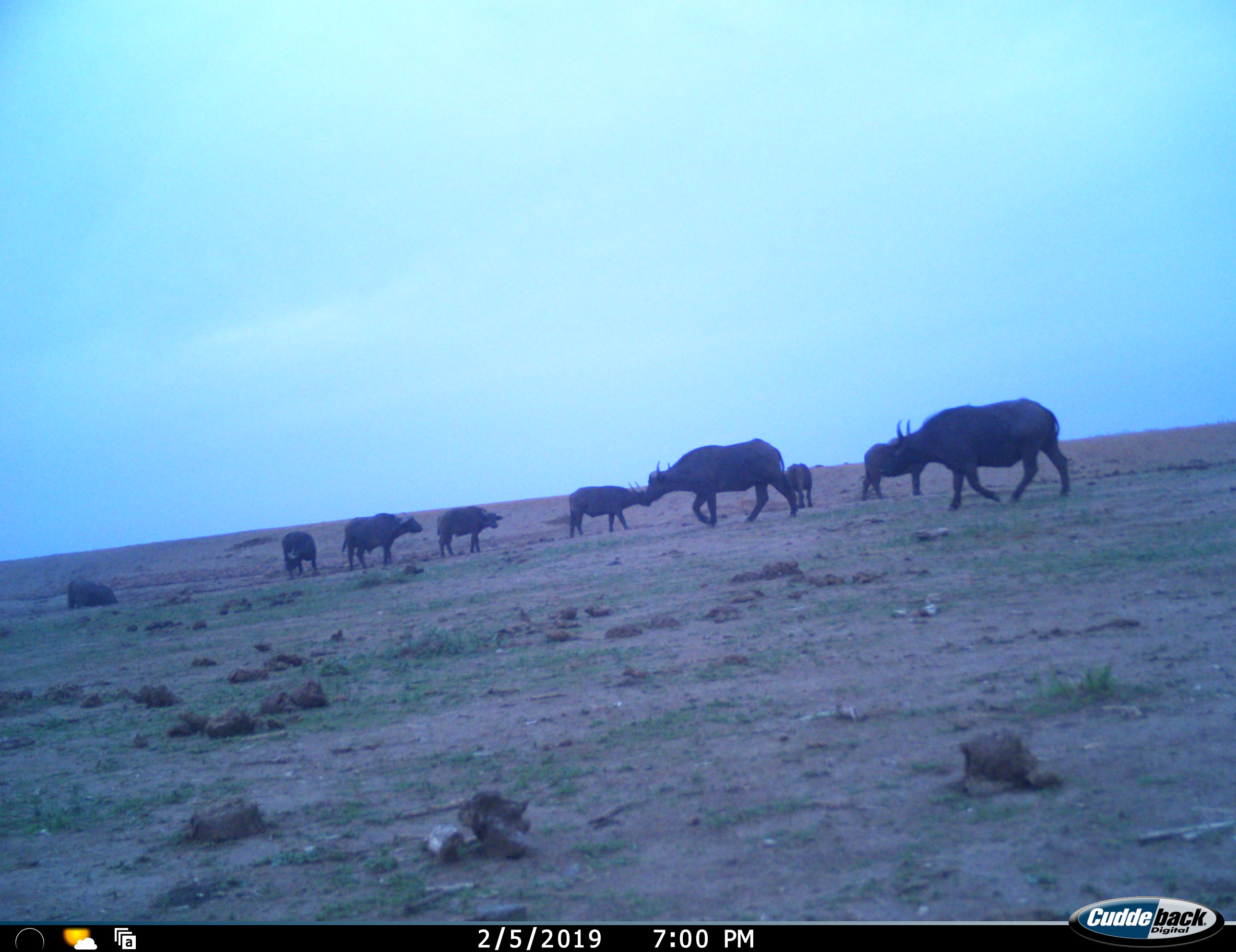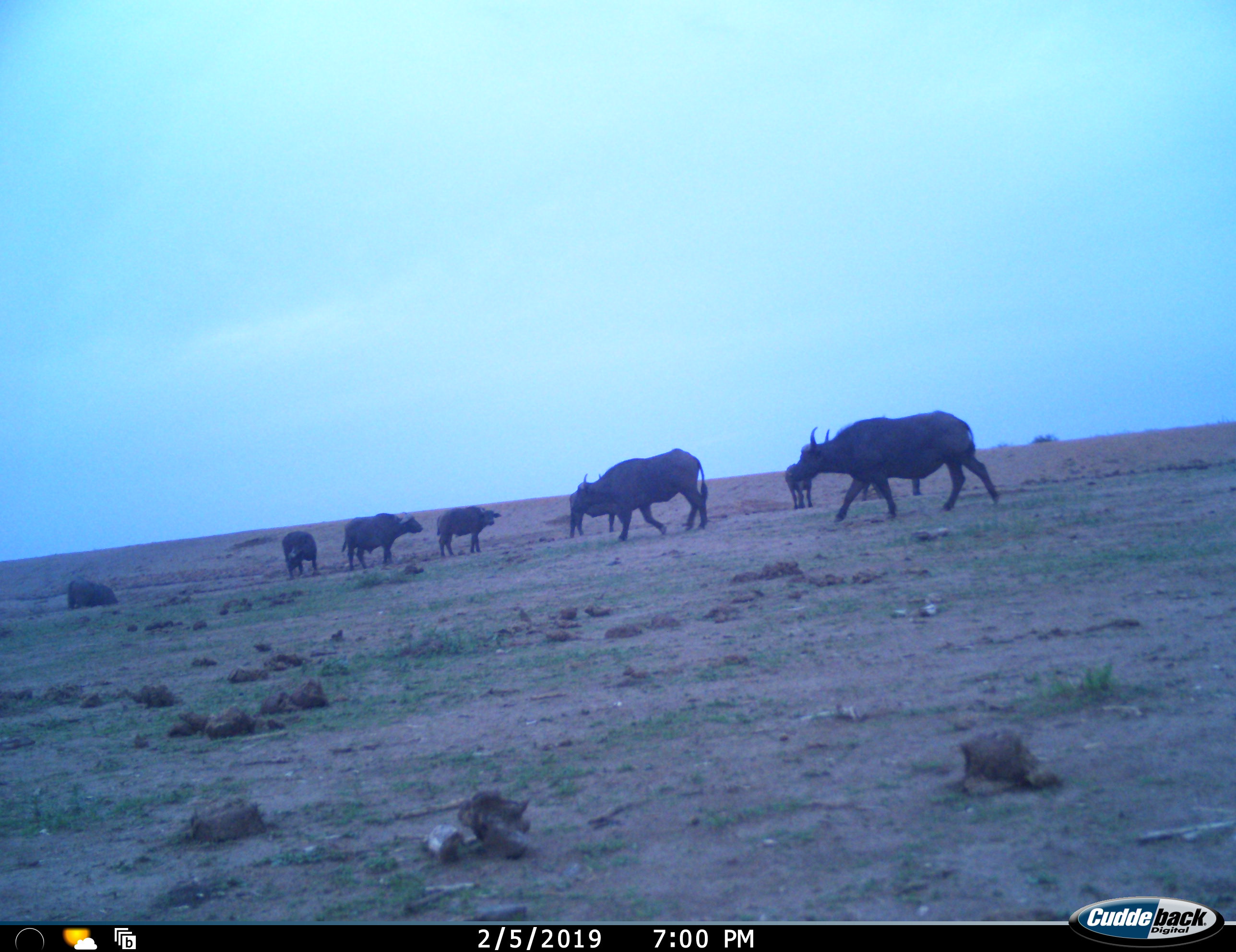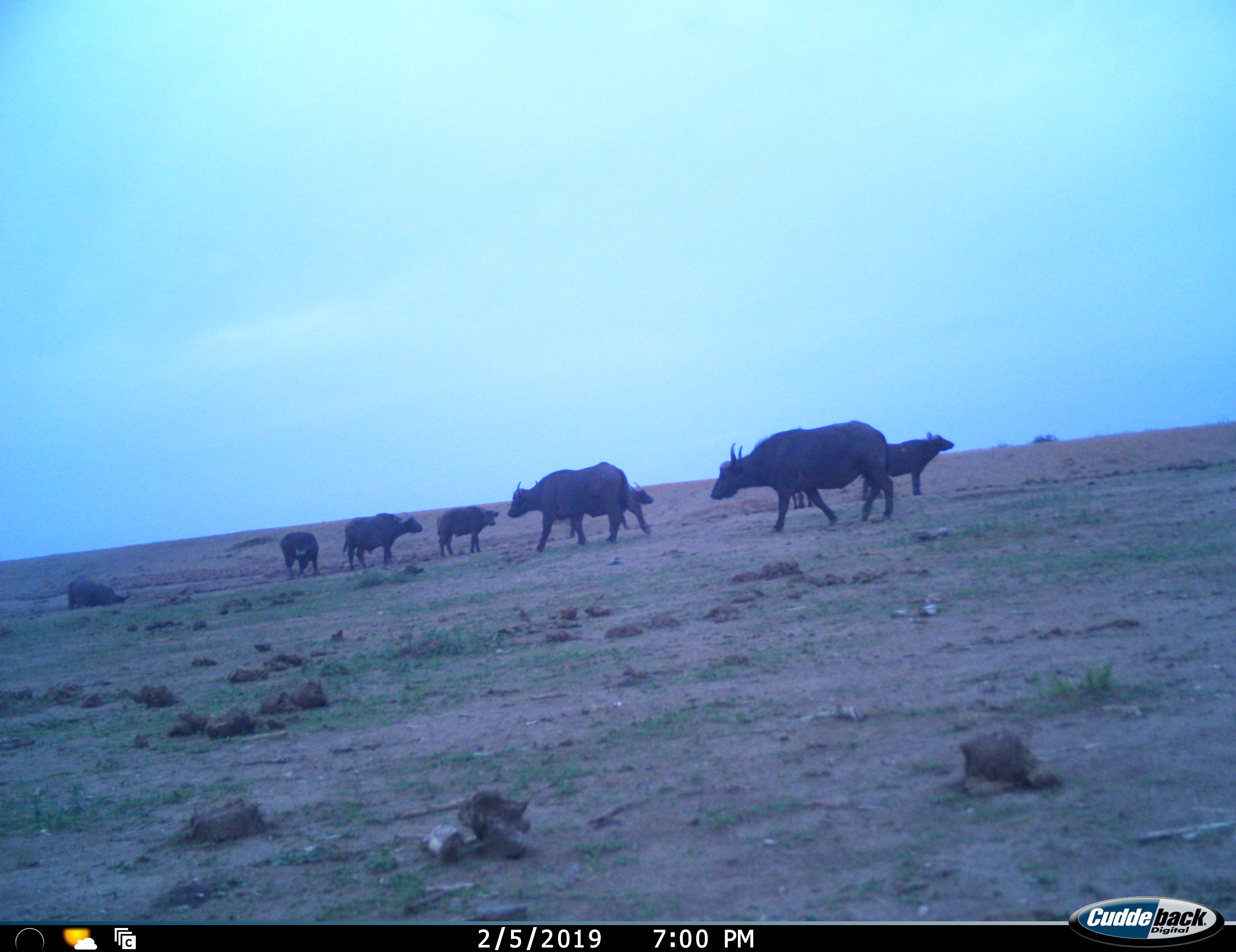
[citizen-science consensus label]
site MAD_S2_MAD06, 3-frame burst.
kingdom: Animalia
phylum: Chordata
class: Mammalia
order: Artiodactyla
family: Bovidae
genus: Syncerus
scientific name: Syncerus caffer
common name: african buffalo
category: buffalo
Buffalo (african buffalo) (Syncerus caffer), count 9. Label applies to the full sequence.